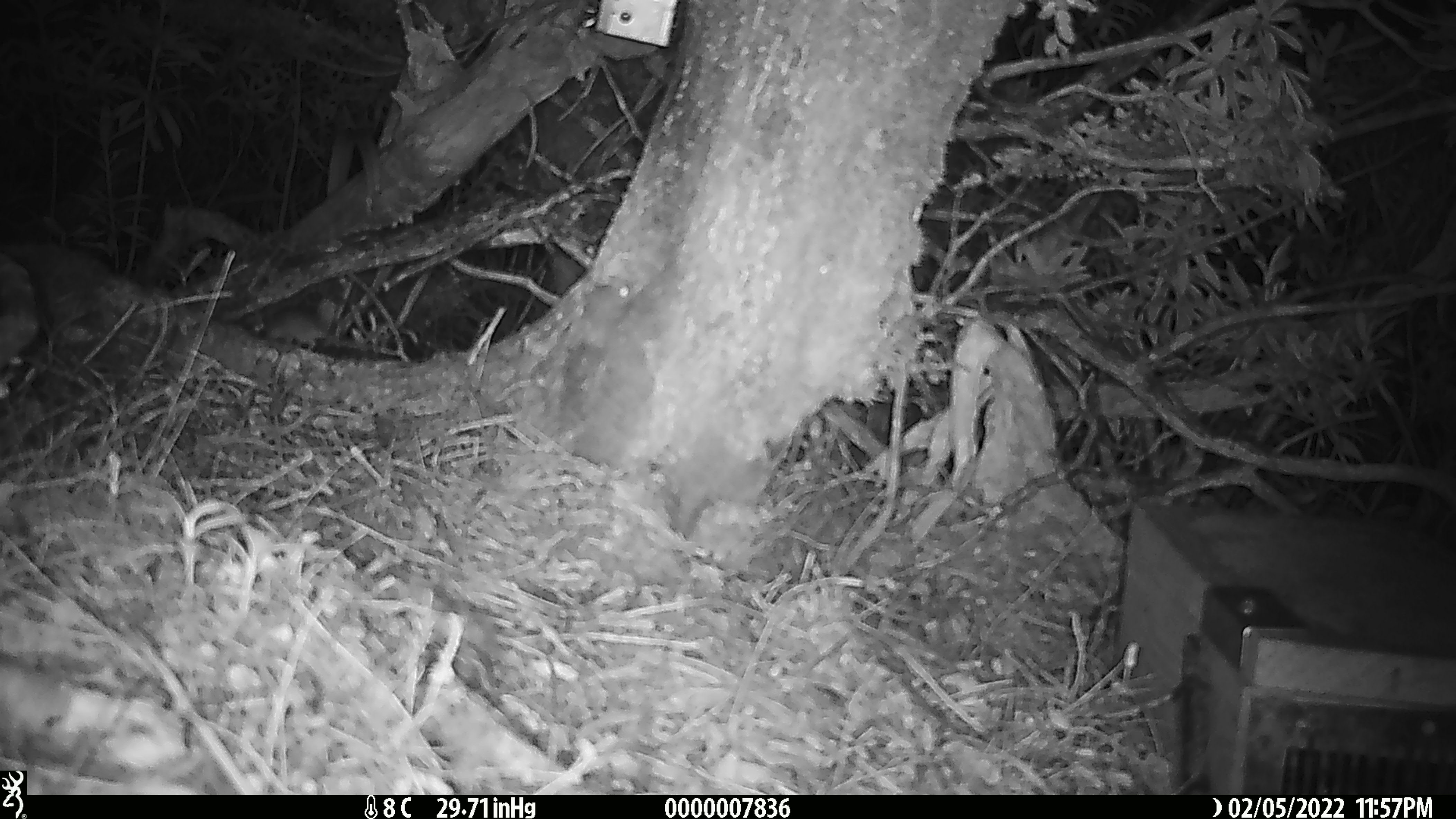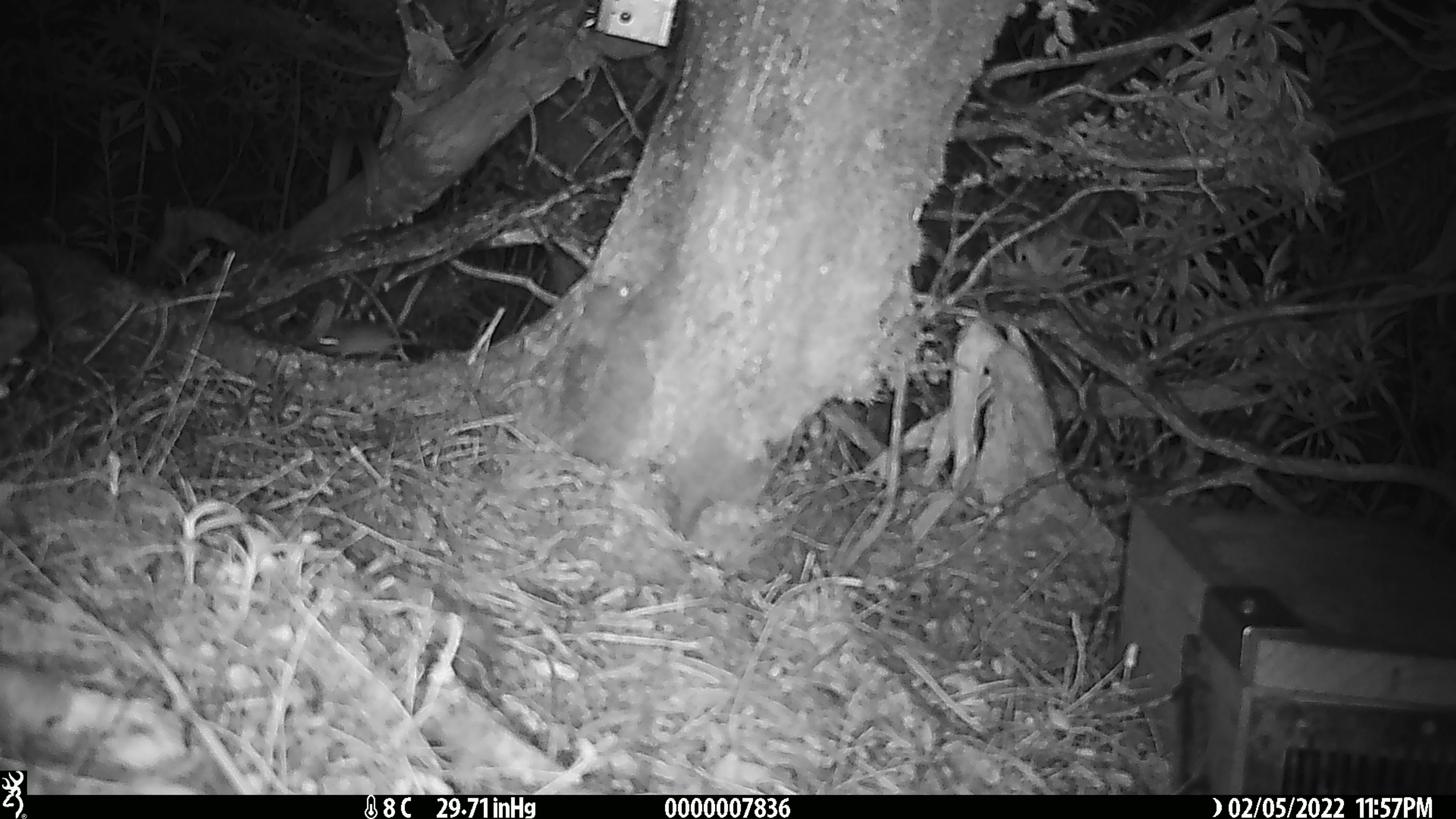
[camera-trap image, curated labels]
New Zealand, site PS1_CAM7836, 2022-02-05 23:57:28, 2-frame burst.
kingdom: Animalia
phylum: Chordata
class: Mammalia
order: Rodentia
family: Muridae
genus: Mus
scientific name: Mus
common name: mouse